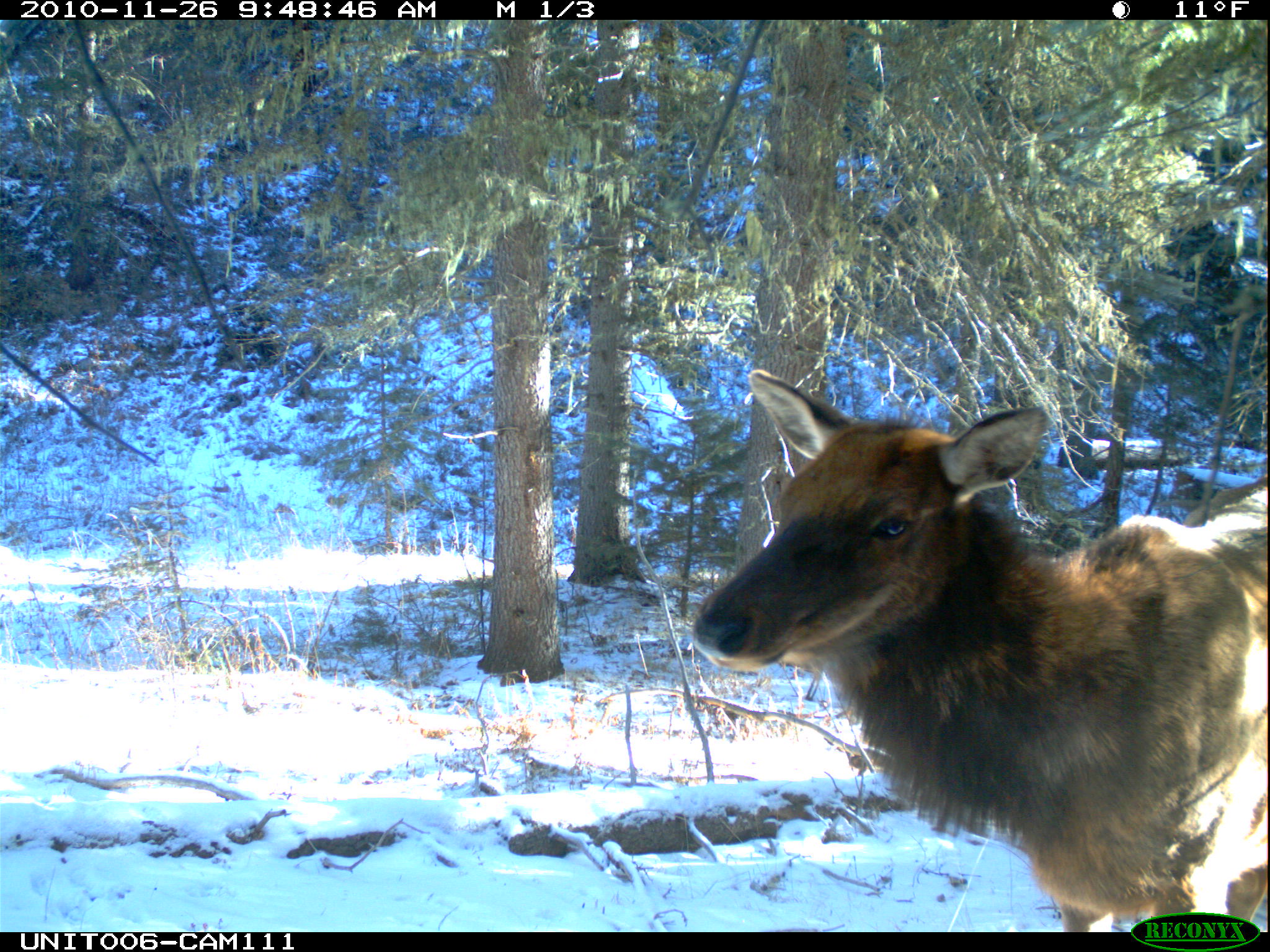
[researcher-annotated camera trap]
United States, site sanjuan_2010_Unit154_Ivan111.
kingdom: Animalia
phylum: Chordata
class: Mammalia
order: Artiodactyla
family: Cervidae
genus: Cervus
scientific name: Cervus elaphus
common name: red deer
Cervus elaphus (red deer).